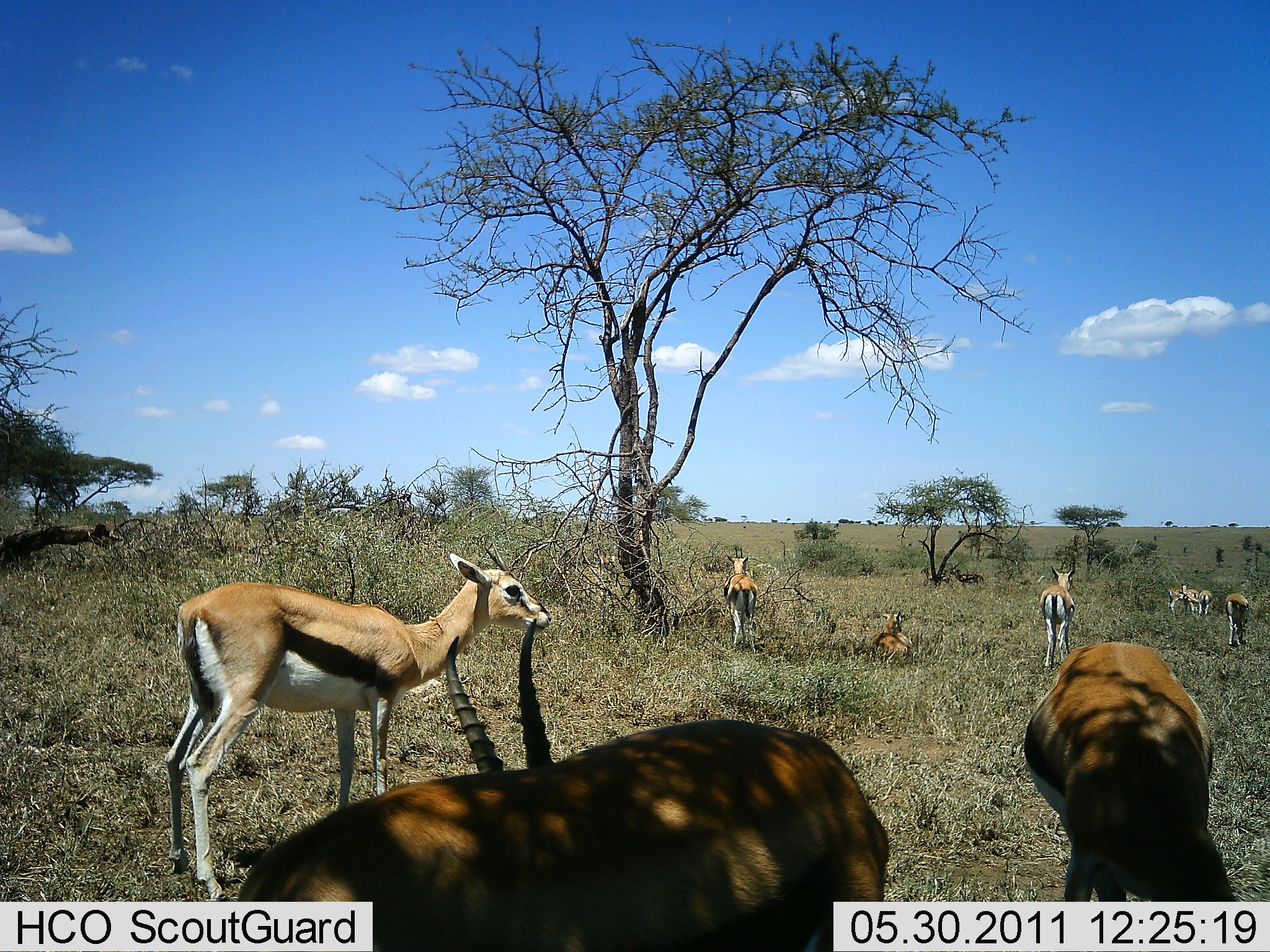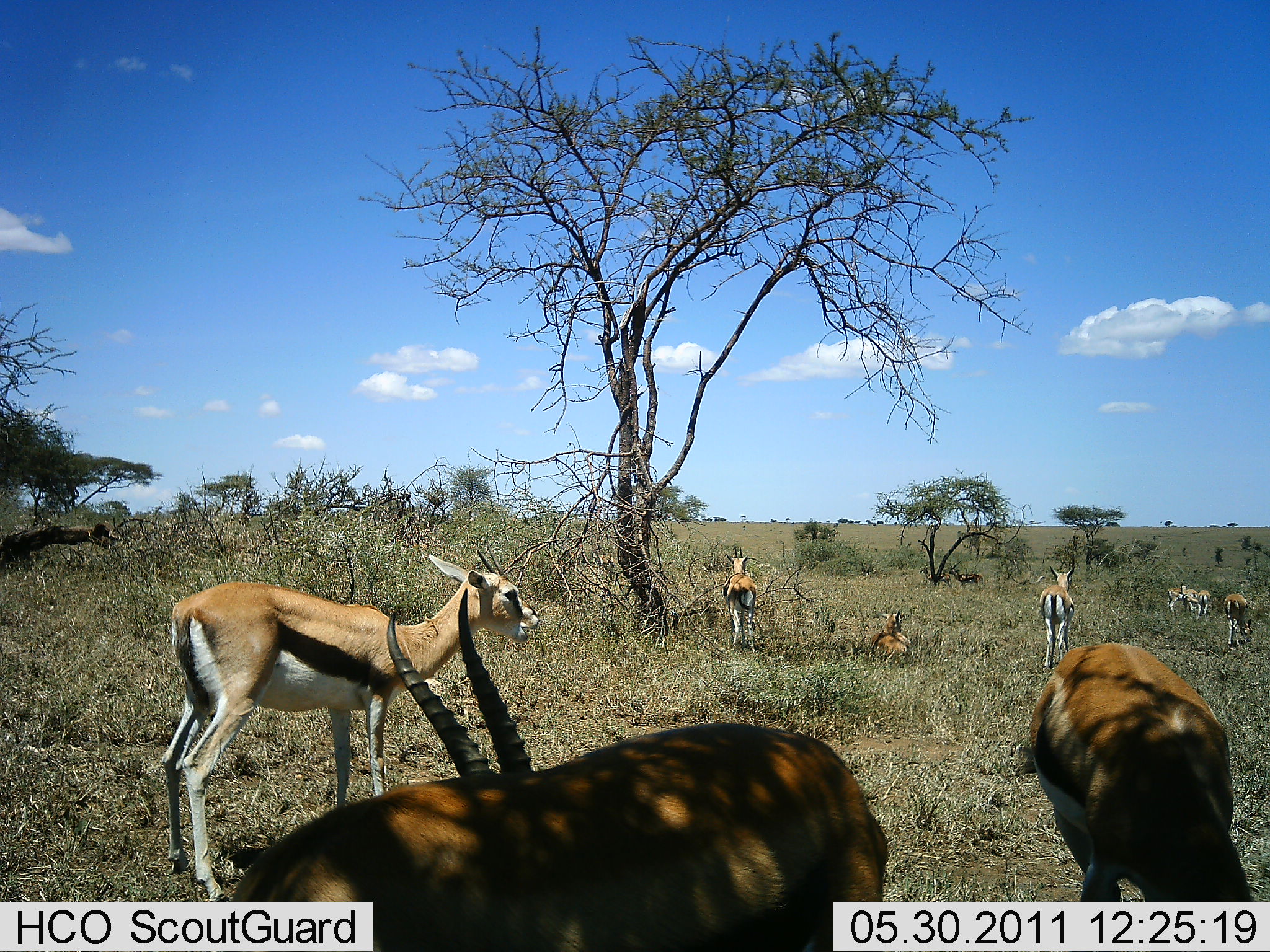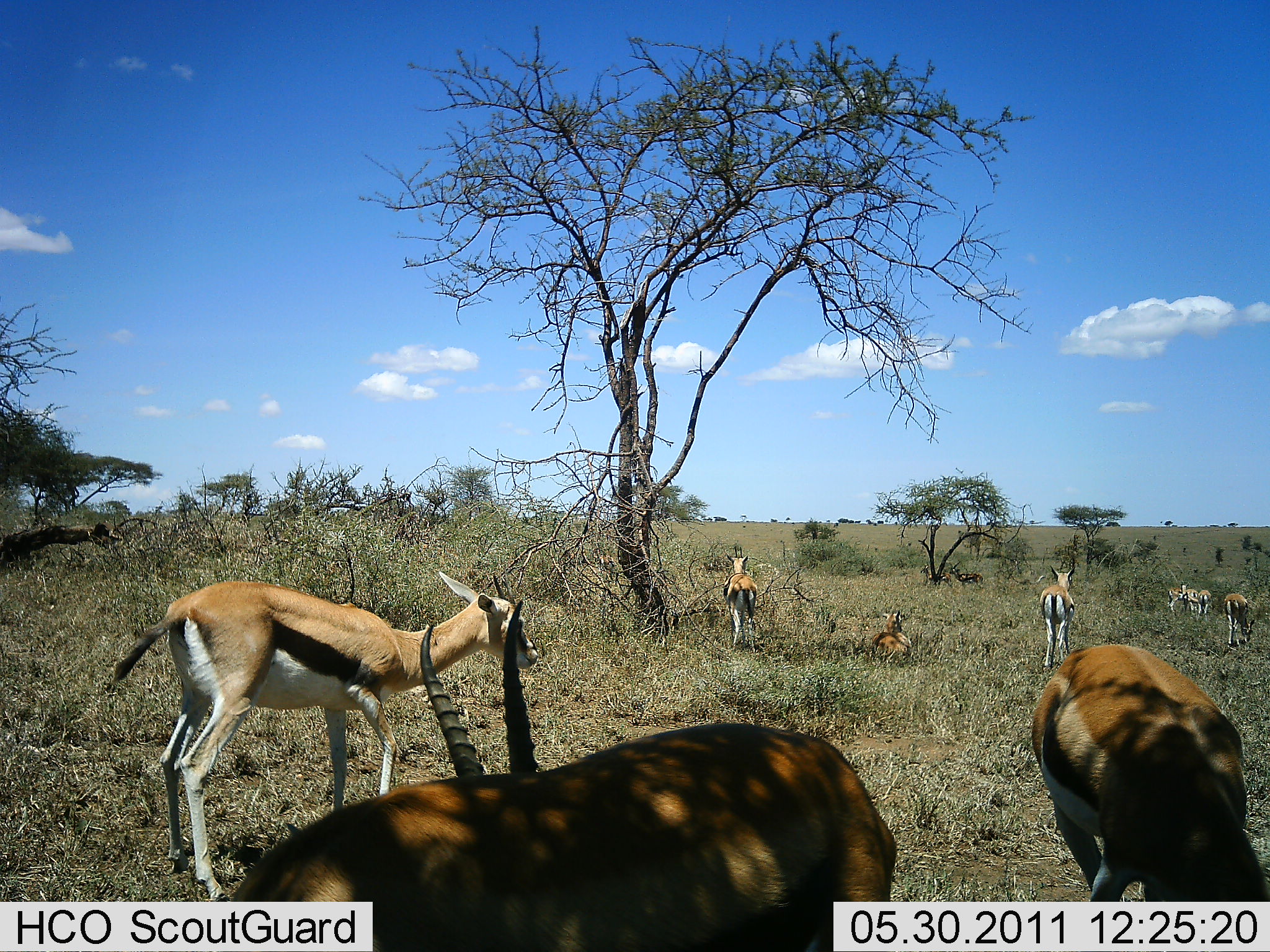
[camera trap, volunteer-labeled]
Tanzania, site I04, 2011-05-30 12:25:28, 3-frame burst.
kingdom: Animalia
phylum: Chordata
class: Mammalia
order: Artiodactyla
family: Bovidae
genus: Eudorcas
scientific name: Eudorcas thomsonii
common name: thomson's gazelle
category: gazellethomsons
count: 9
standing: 100%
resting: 64%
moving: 0%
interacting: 0%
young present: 0%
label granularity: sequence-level